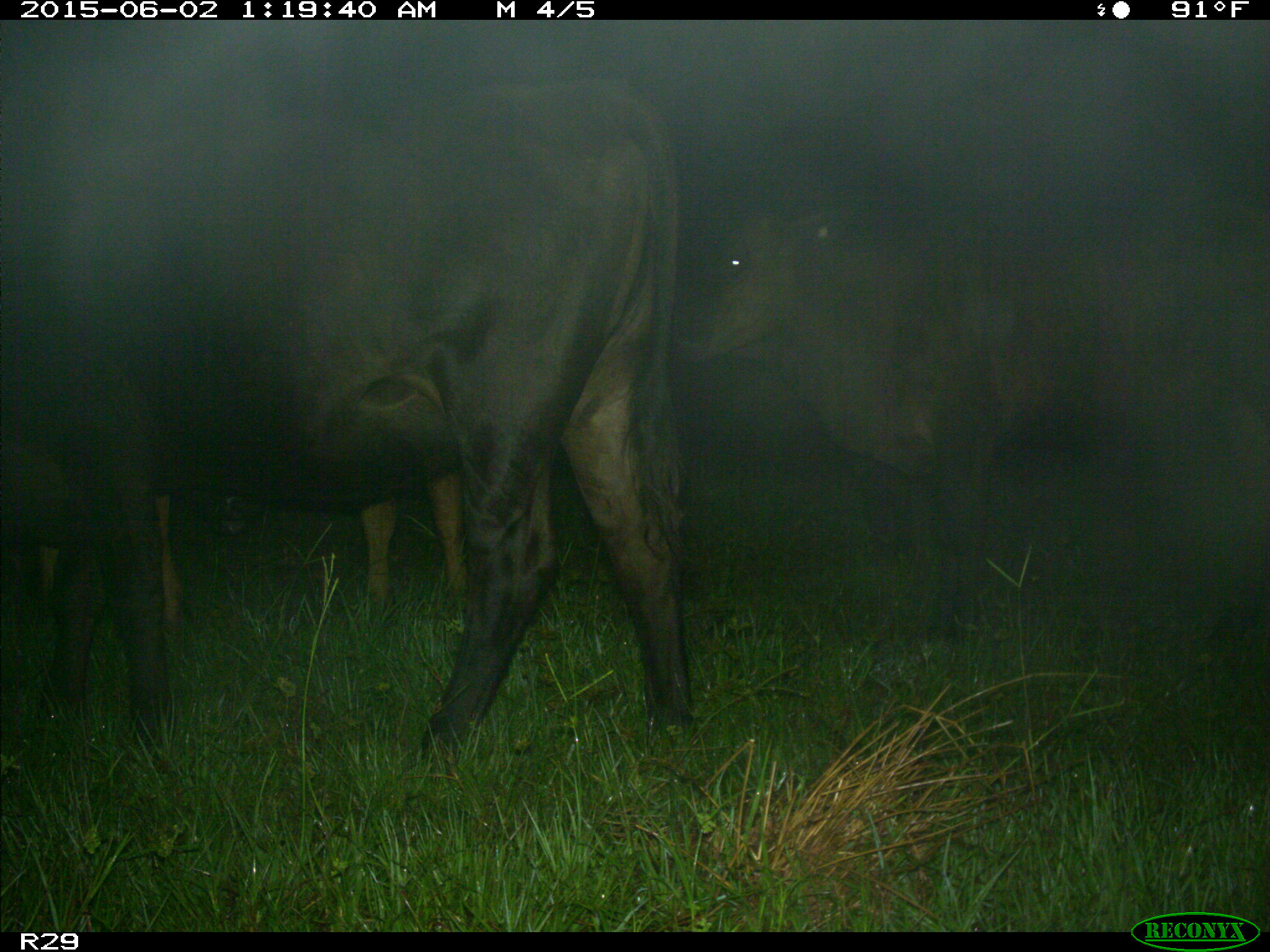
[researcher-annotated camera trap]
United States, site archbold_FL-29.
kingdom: Animalia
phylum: Chordata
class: Mammalia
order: Artiodactyla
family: Bovidae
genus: Bos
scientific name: Bos taurus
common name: domestic cow